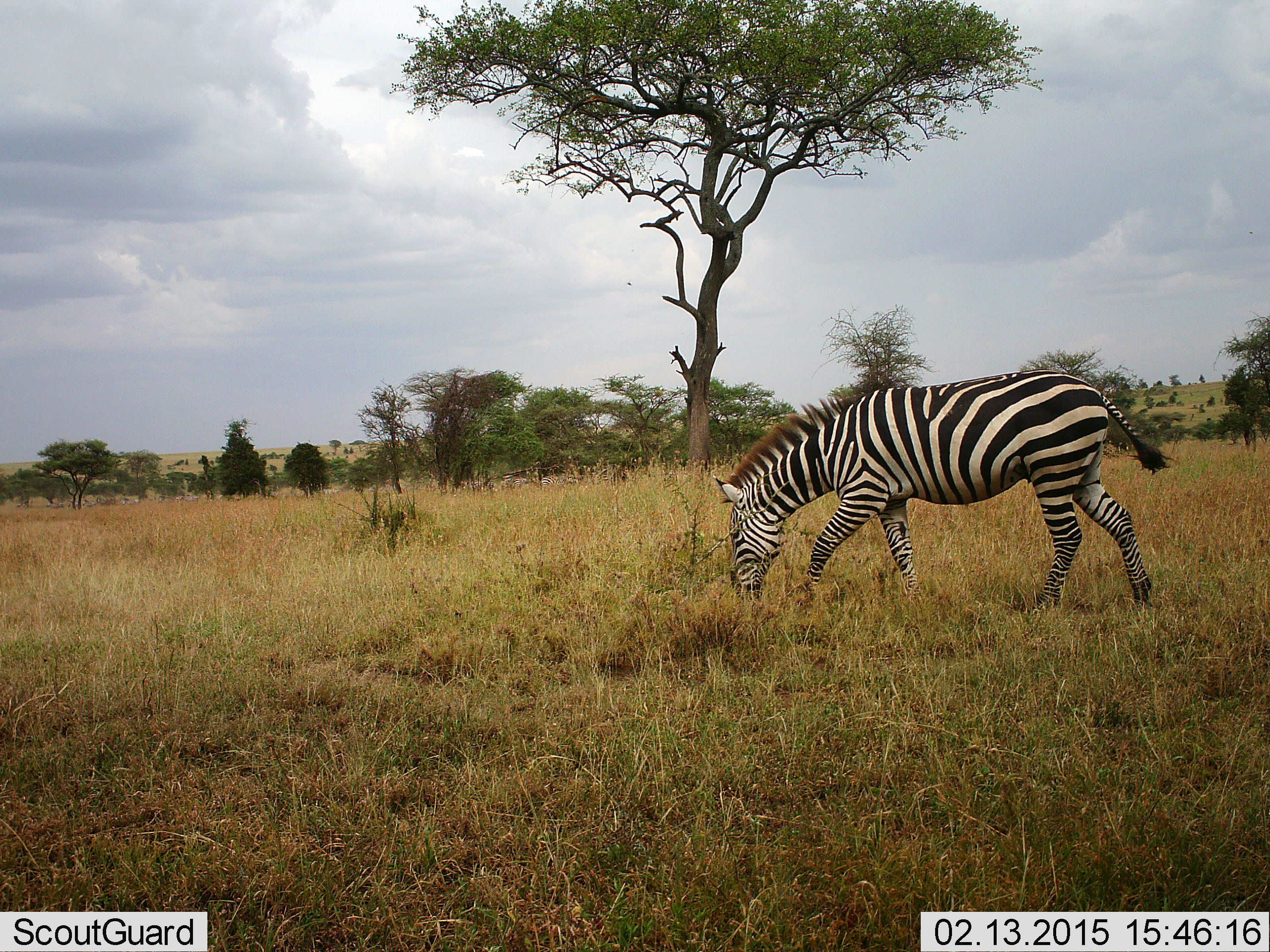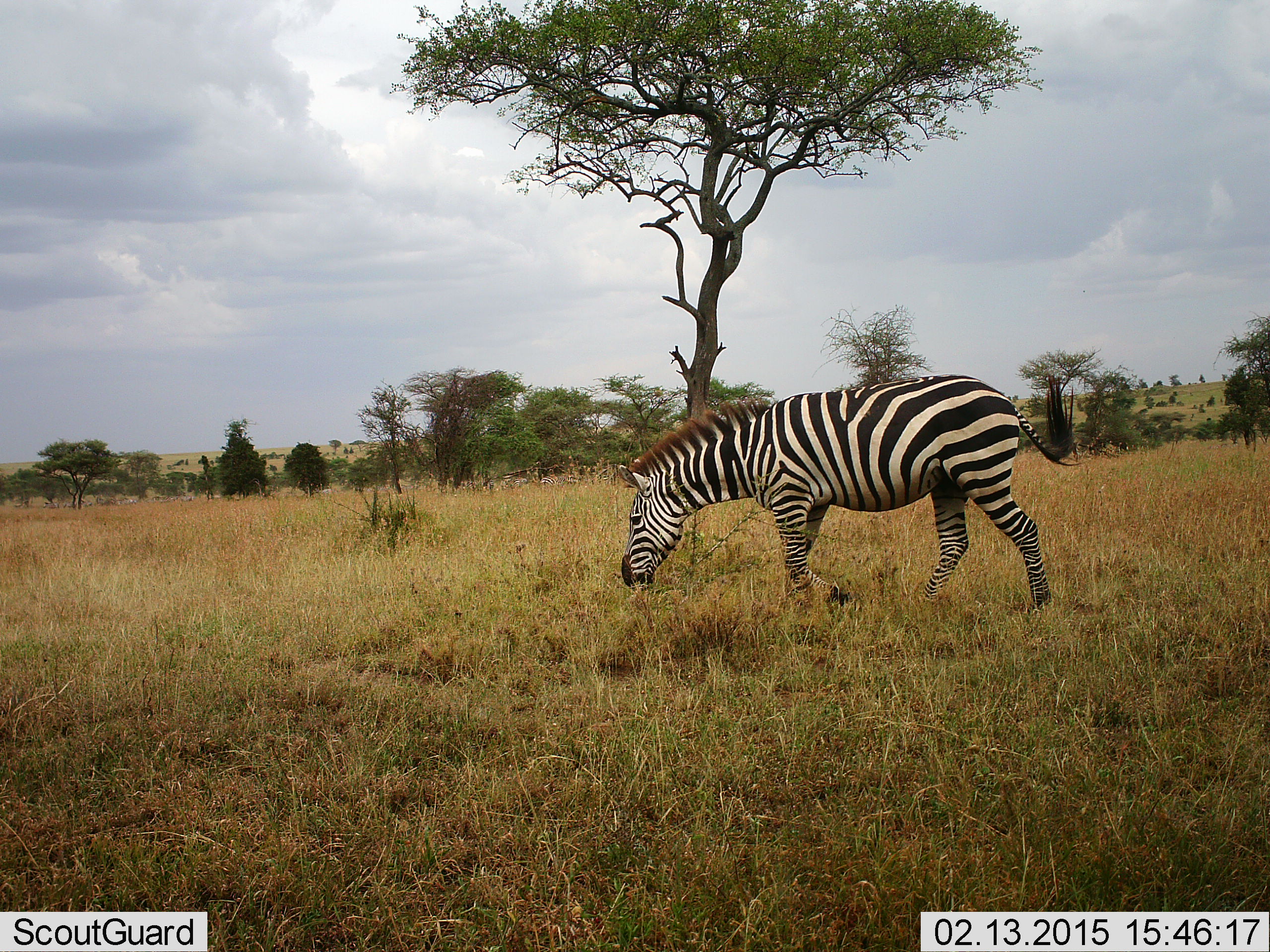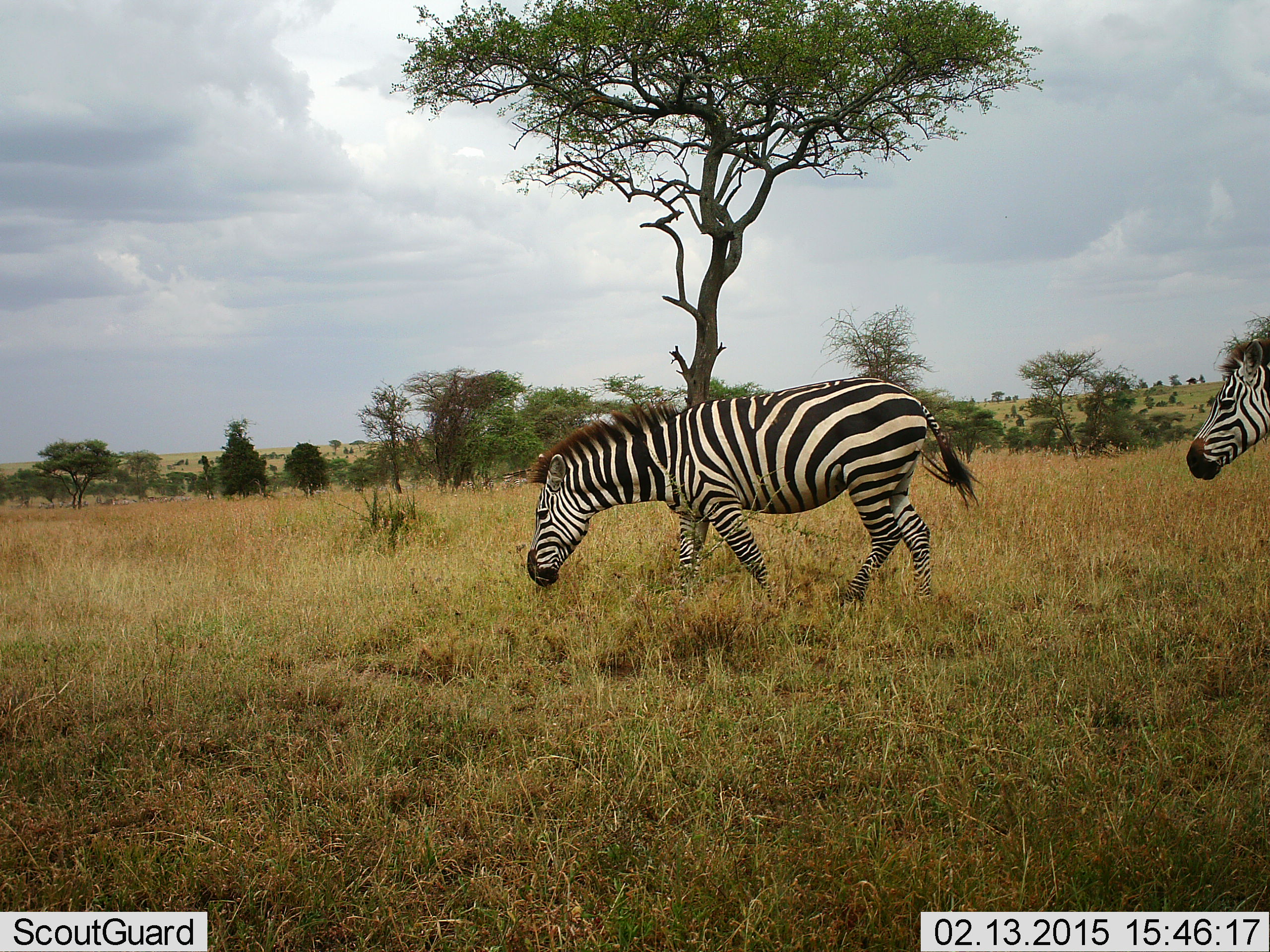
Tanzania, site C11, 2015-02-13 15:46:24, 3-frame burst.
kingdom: Animalia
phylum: Chordata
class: Mammalia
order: Perissodactyla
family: Equidae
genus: Equus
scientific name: Equus quagga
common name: plains zebra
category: zebra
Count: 2.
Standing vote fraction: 10%.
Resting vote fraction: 0%.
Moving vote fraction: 60%.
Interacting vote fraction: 0%.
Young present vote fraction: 0%.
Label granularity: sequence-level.